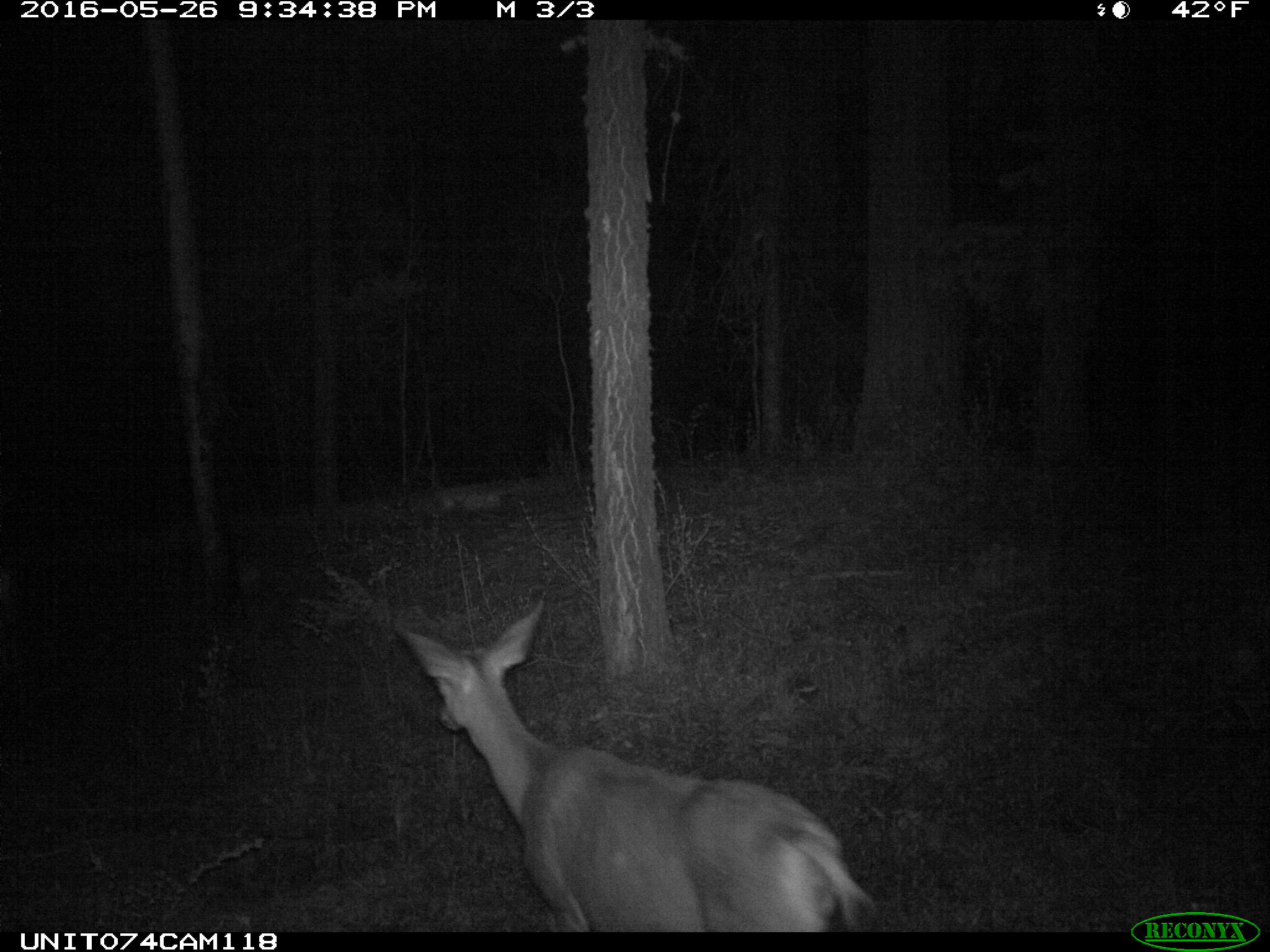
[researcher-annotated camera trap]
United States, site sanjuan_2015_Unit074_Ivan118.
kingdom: Animalia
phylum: Chordata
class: Mammalia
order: Artiodactyla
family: Cervidae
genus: Odocoileus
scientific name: Odocoileus hemionus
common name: mule deer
Odocoileus hemionus (mule deer).